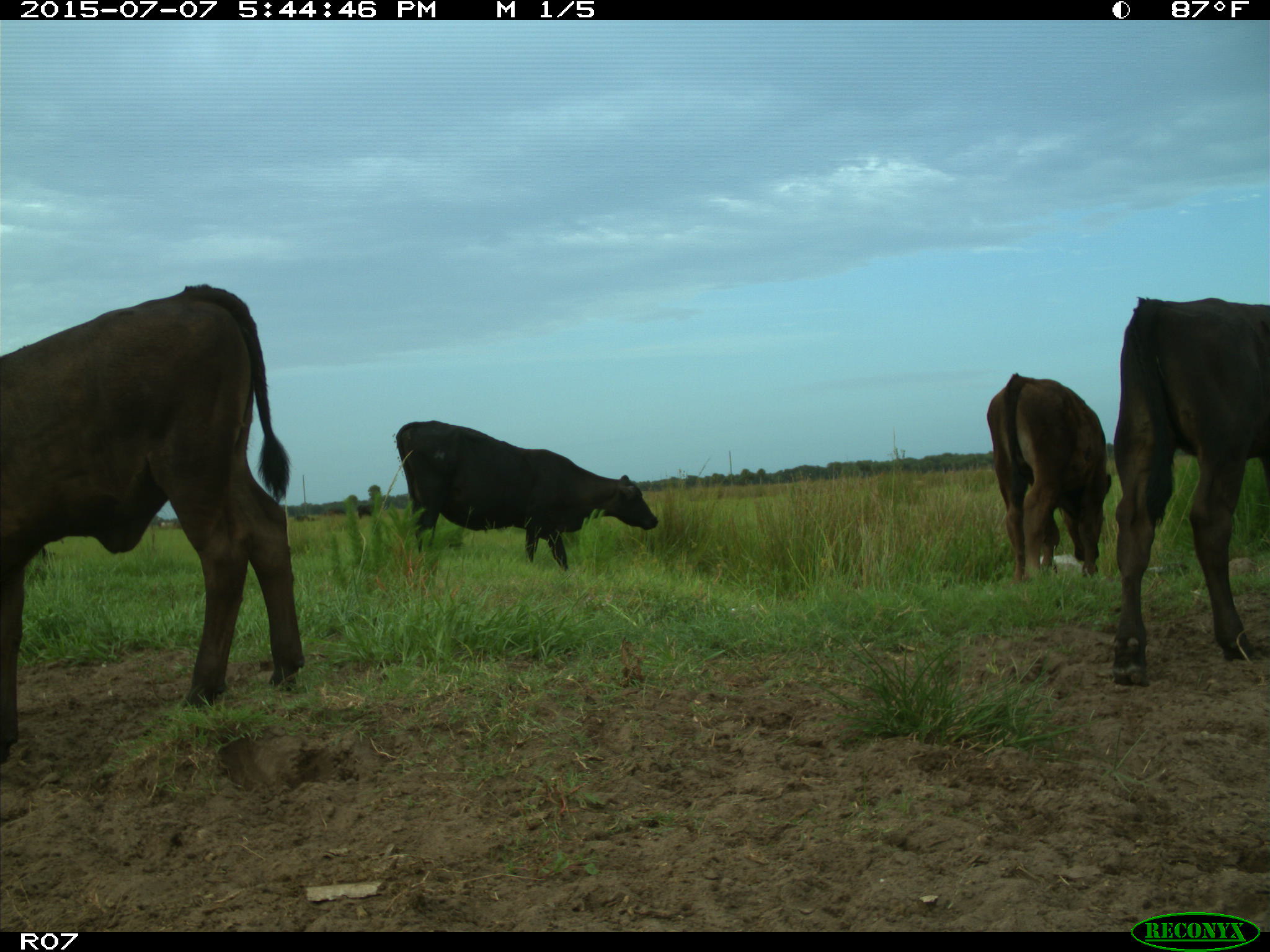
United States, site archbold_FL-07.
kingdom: Animalia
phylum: Chordata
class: Mammalia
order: Artiodactyla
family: Bovidae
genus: Bos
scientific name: Bos taurus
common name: domestic cow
Bos taurus (domestic cow).